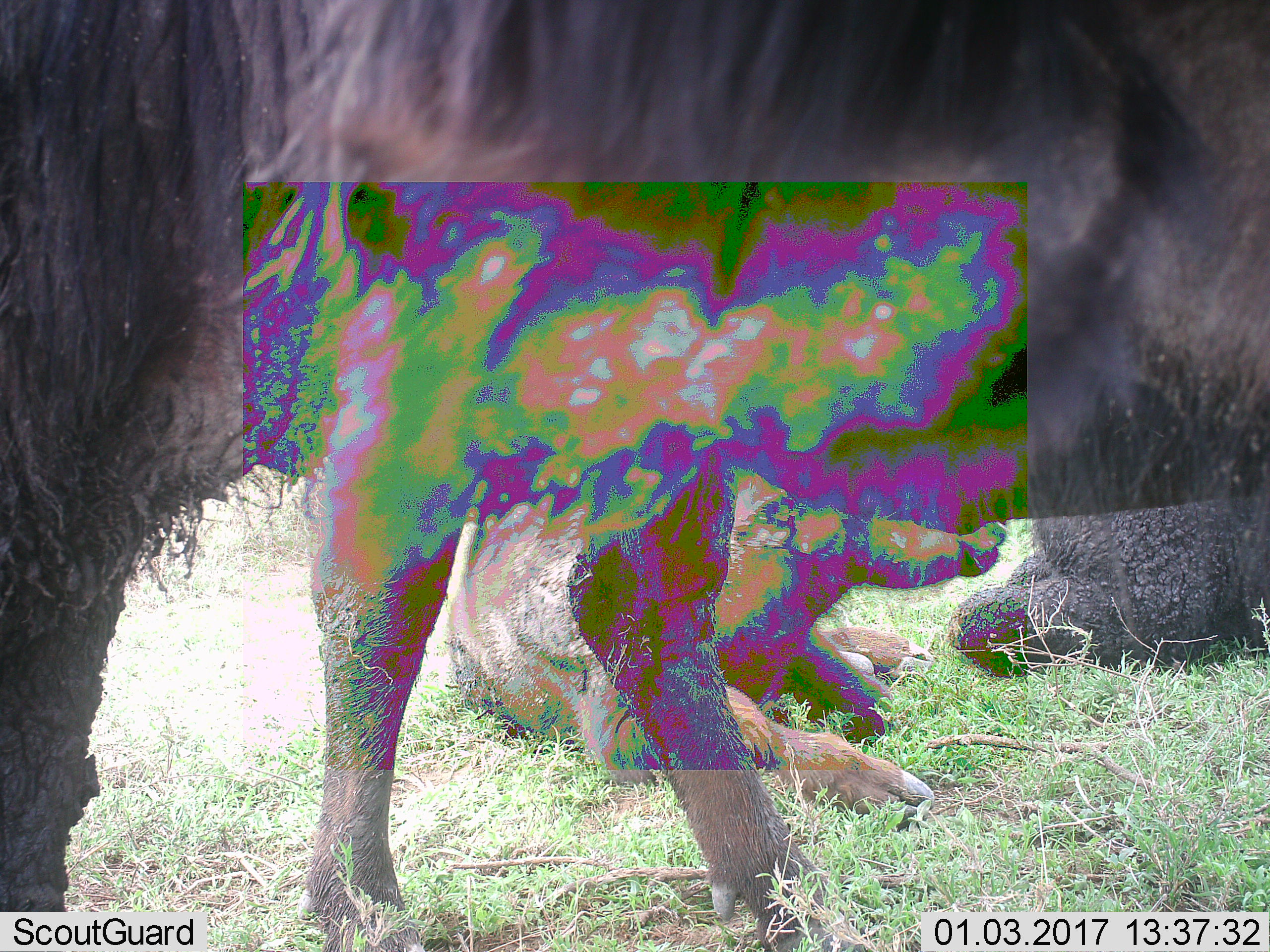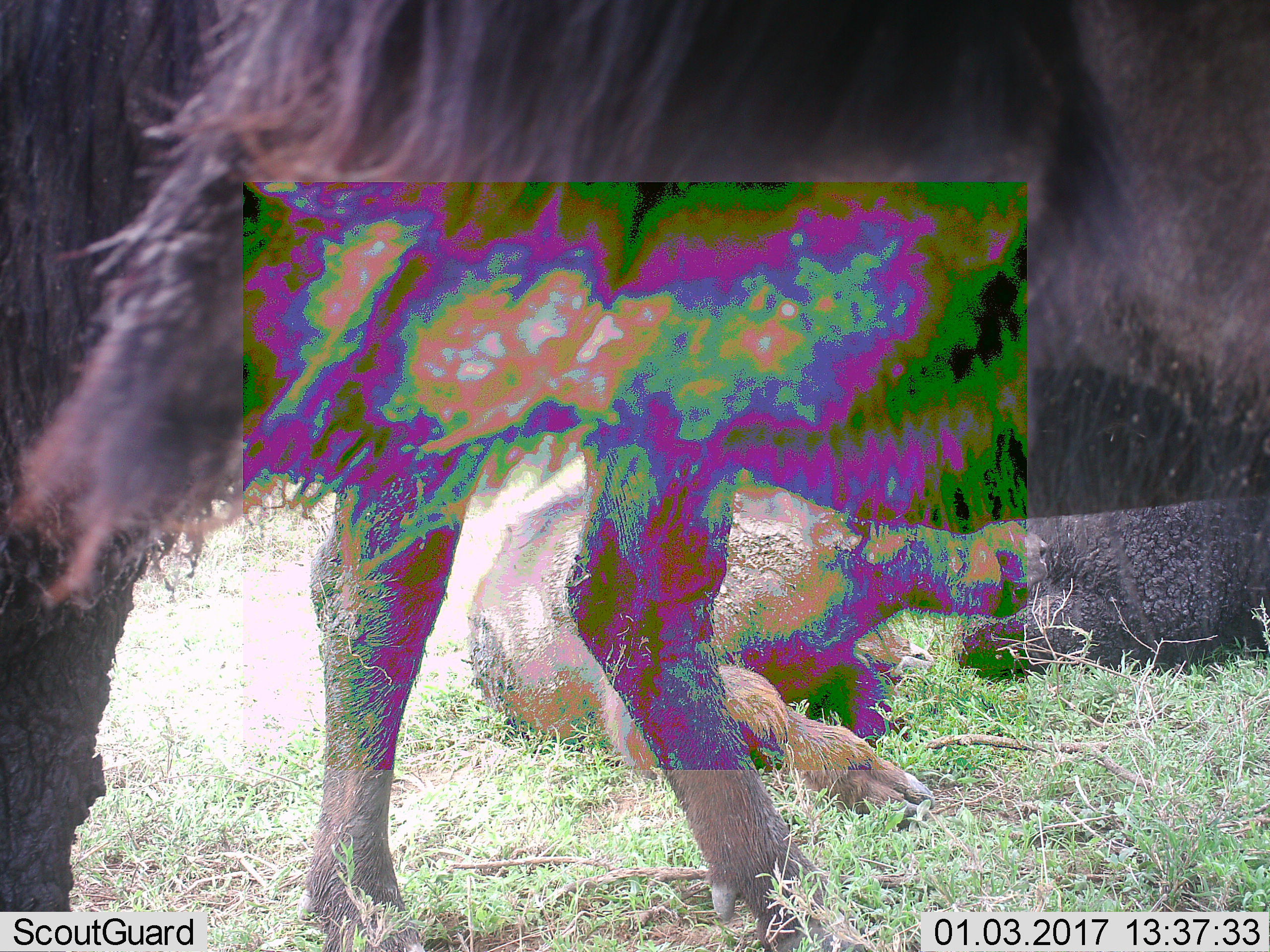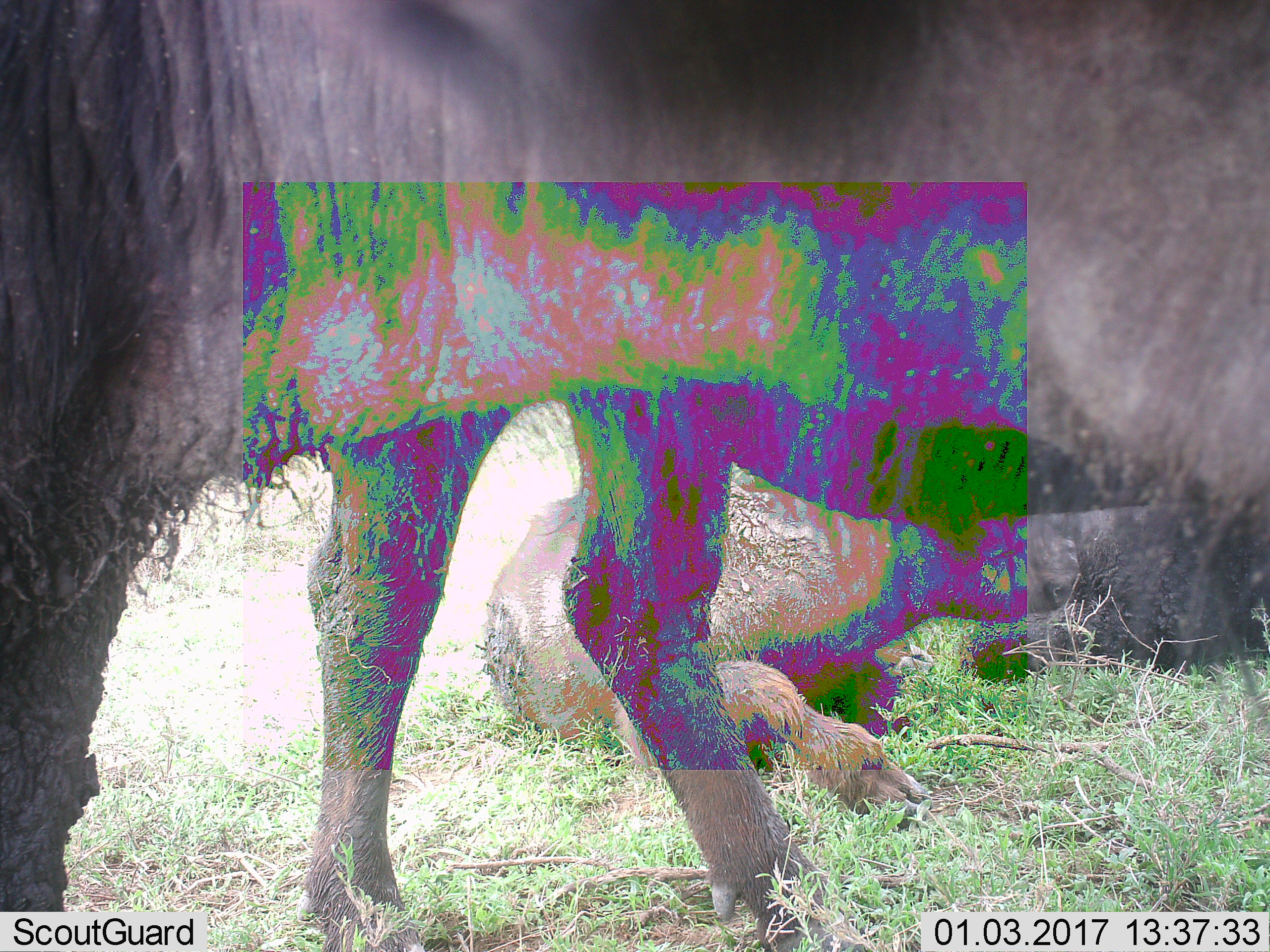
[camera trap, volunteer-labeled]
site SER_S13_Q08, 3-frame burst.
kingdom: Animalia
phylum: Chordata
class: Mammalia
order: Artiodactyla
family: Bovidae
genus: Connochaetes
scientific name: Connochaetes taurinus taurinus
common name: blue wildebeest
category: wildebeestblue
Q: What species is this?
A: Wildebeestblue (blue wildebeest) (Connochaetes taurinus taurinus).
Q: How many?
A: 3.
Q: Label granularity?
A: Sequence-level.